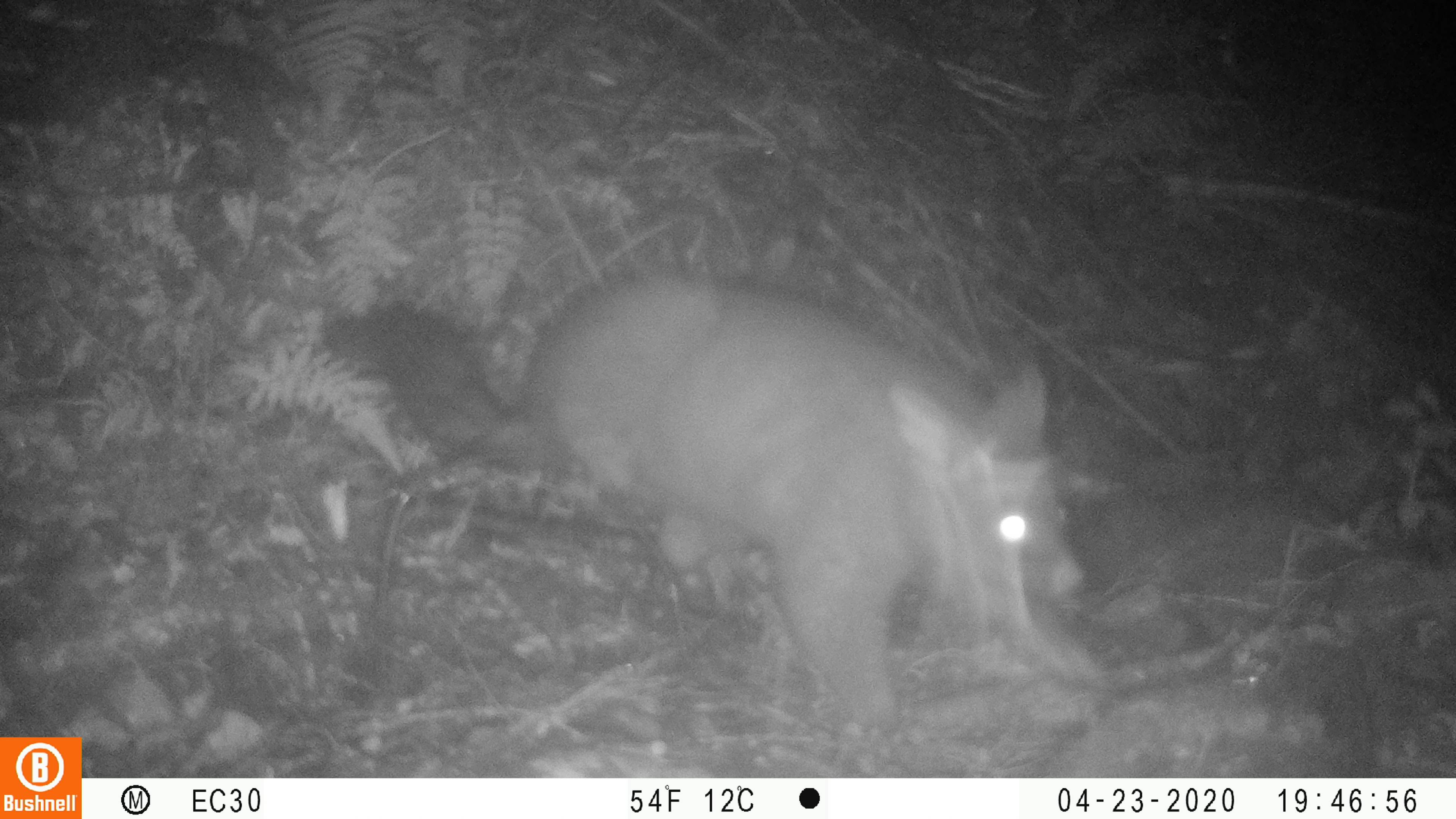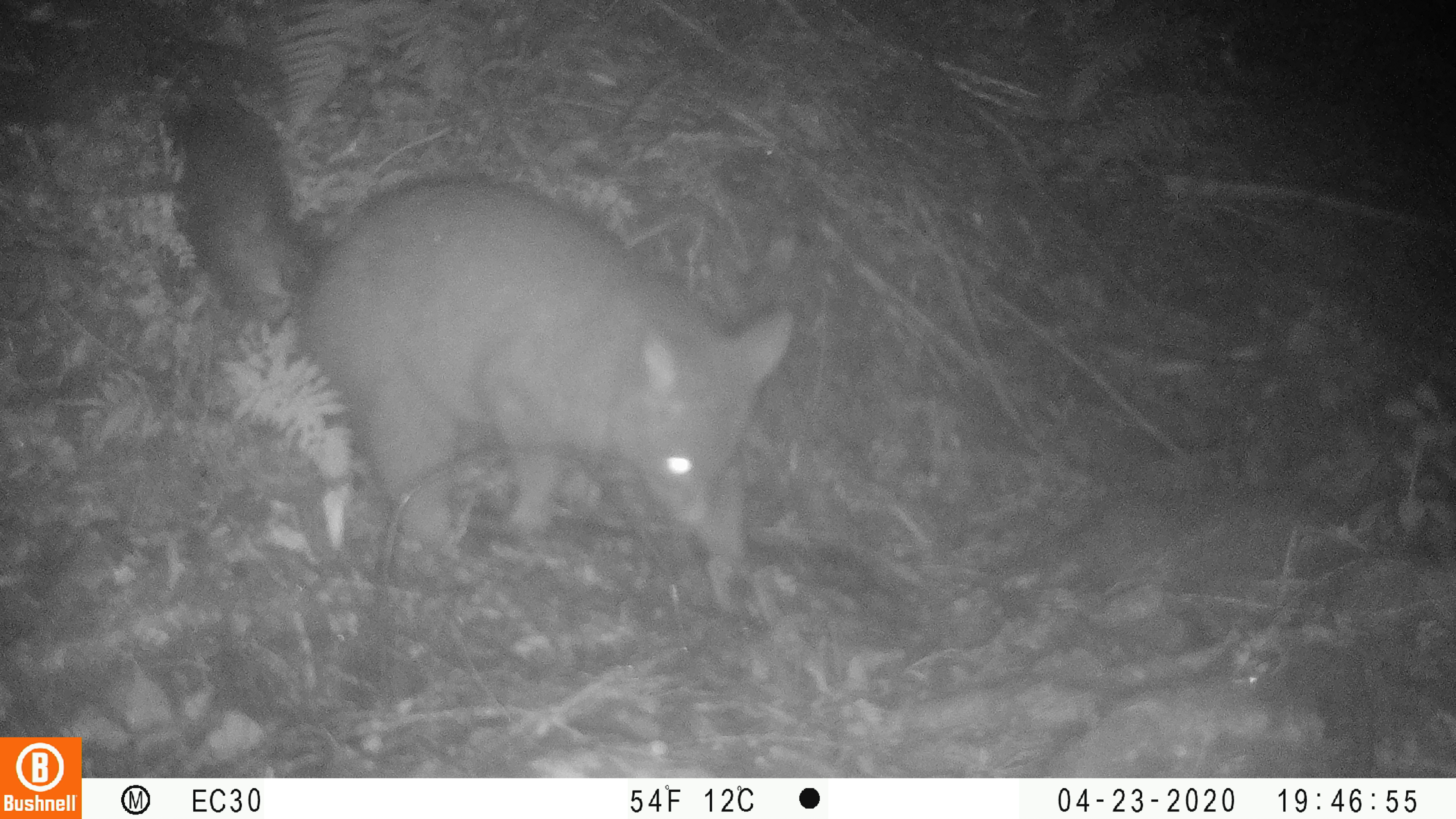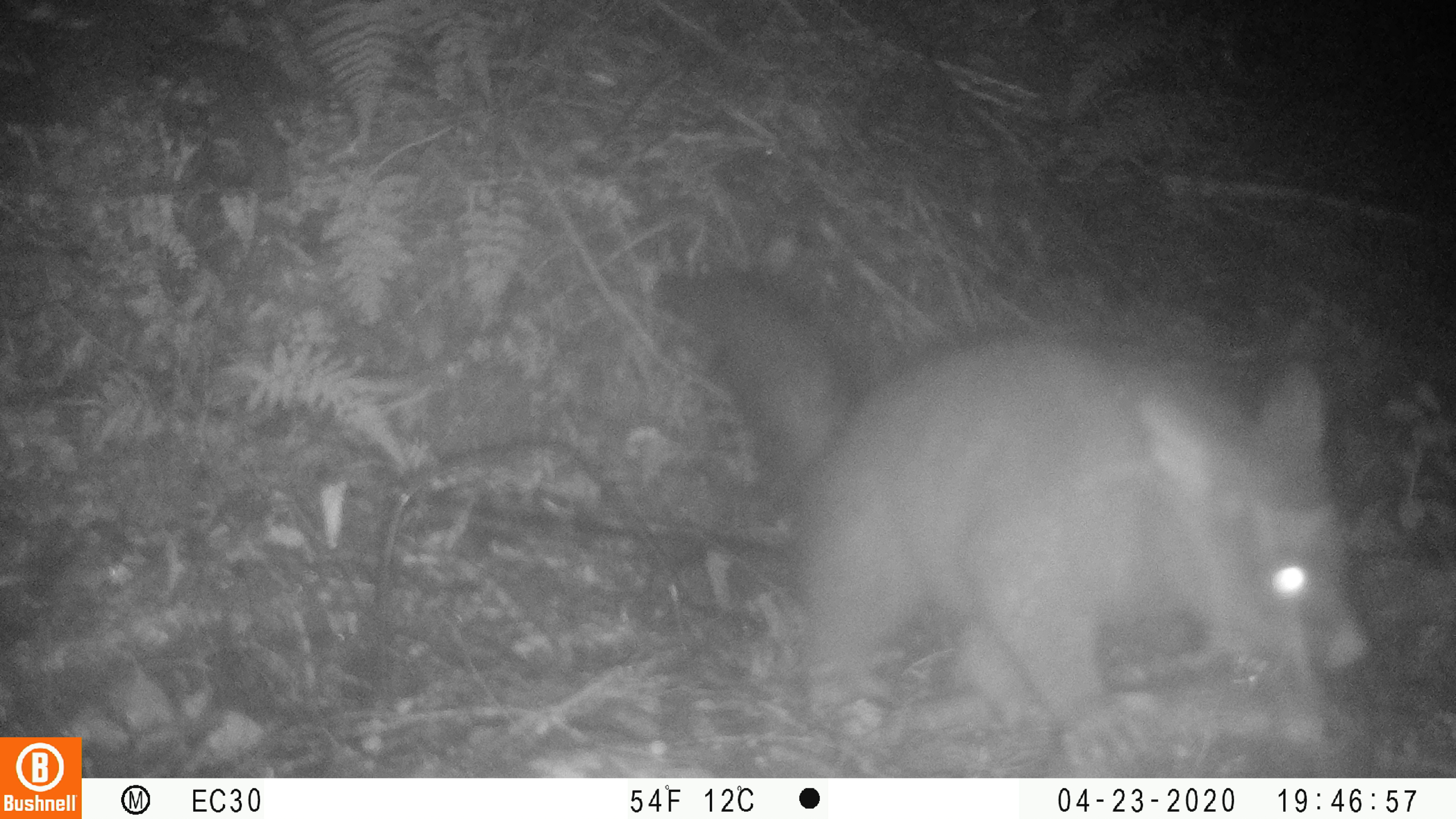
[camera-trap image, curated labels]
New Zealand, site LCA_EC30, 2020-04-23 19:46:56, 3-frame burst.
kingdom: Animalia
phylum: Chordata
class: Mammalia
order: Diprotodontia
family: Phalangeridae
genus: Trichosurus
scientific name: Trichosurus vulpecula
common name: common brushtail possum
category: possum